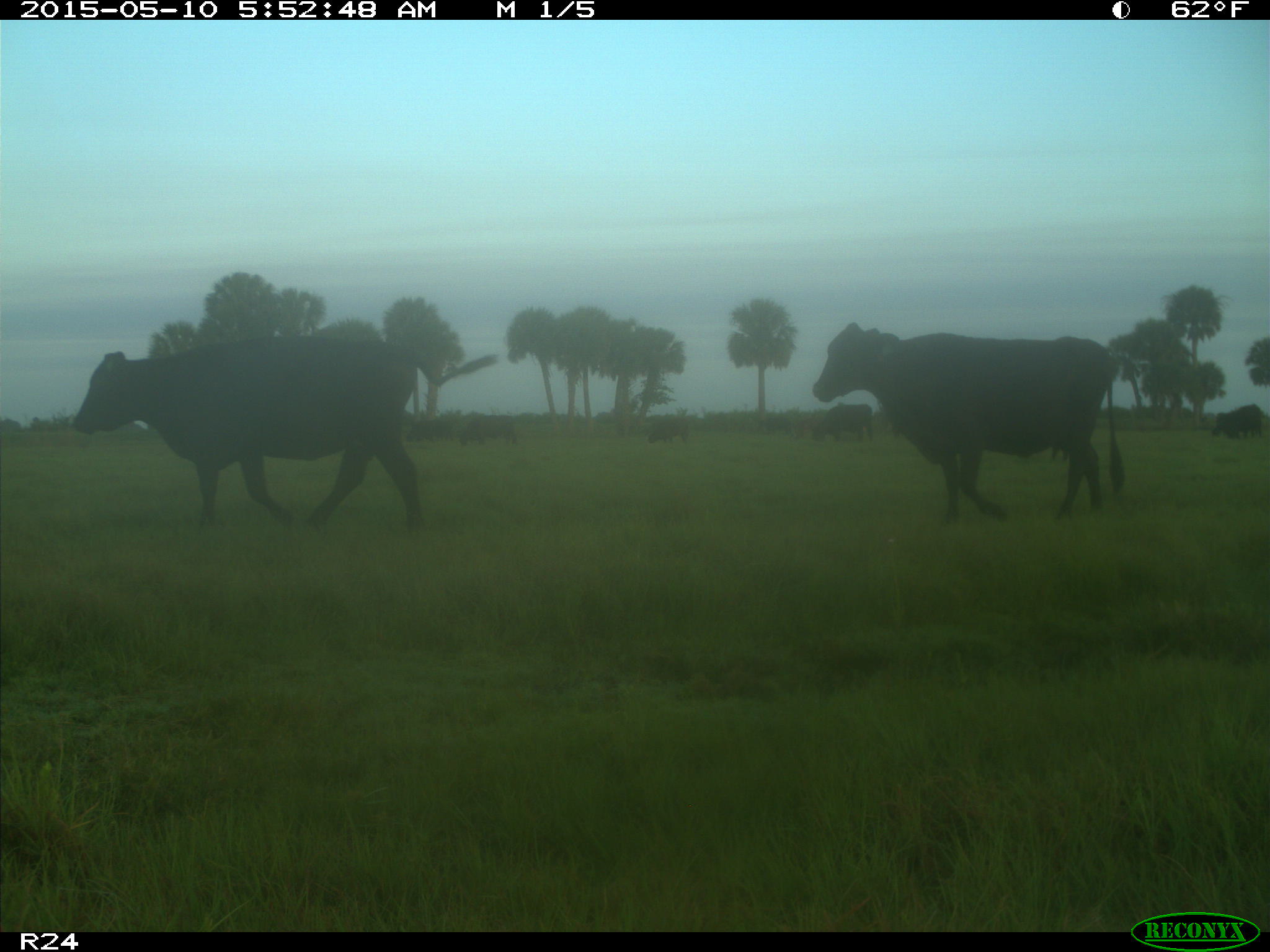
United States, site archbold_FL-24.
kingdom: Animalia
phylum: Chordata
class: Mammalia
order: Artiodactyla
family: Bovidae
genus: Bos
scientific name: Bos taurus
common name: domestic cow